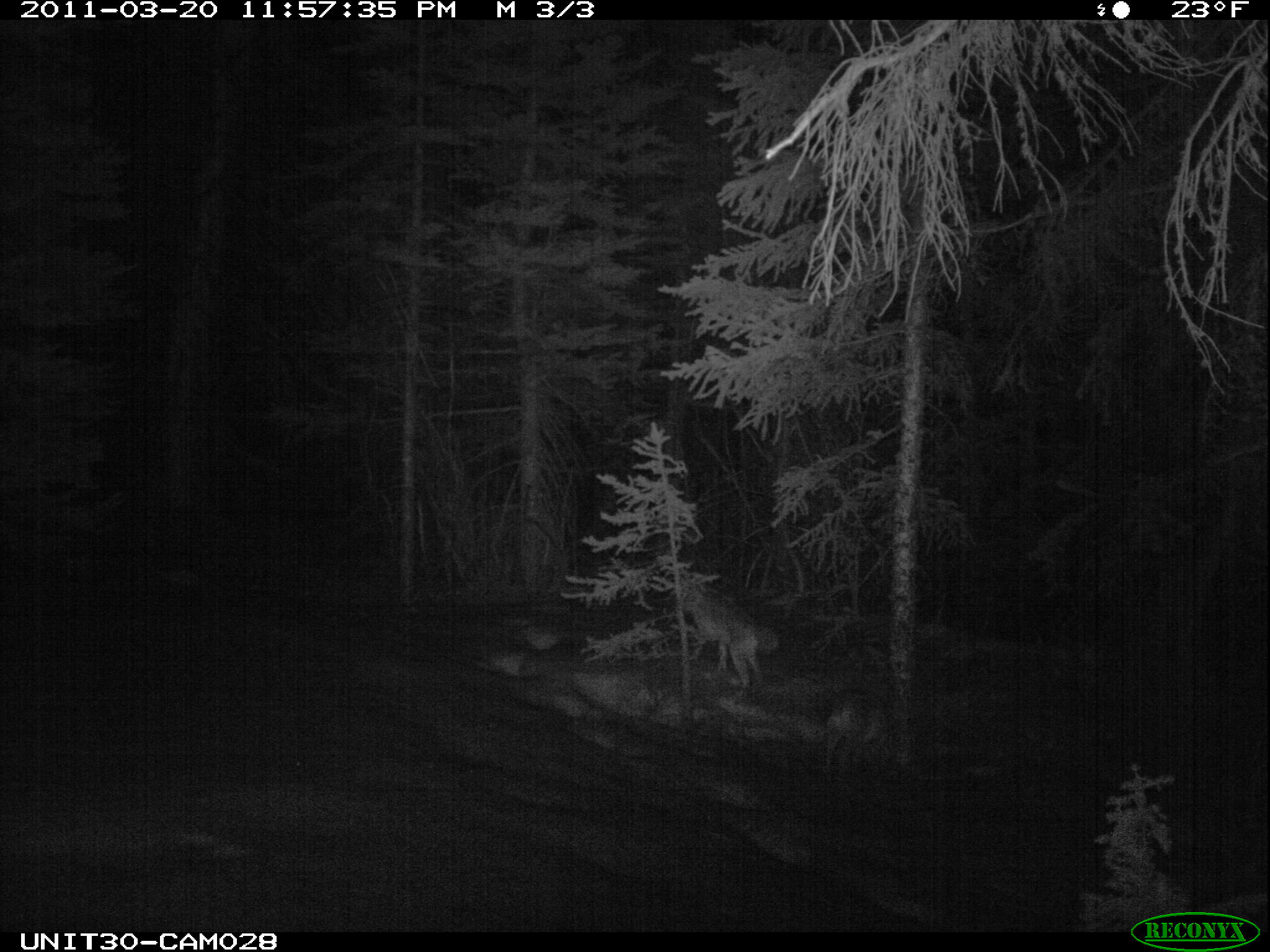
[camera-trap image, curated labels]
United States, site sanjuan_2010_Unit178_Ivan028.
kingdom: Animalia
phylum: Chordata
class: Mammalia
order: Carnivora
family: Canidae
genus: Canis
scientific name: Canis latrans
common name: coyote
Canis latrans (coyote).